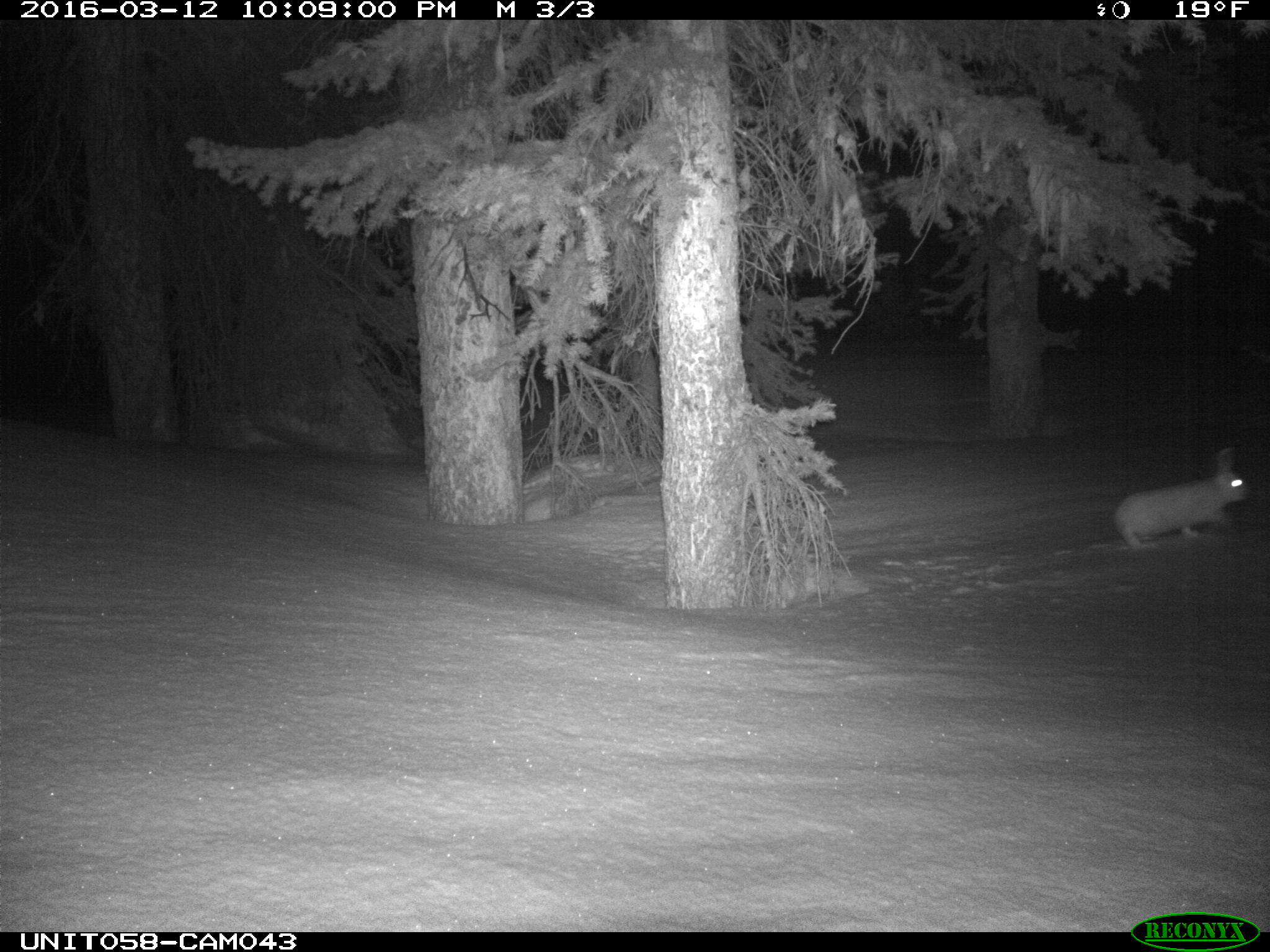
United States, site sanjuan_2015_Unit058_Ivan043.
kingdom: Animalia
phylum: Chordata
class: Mammalia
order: Lagomorpha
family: Leporidae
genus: Lepus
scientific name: Lepus americanus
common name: snowshoe hare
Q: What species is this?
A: Lepus americanus (snowshoe hare).